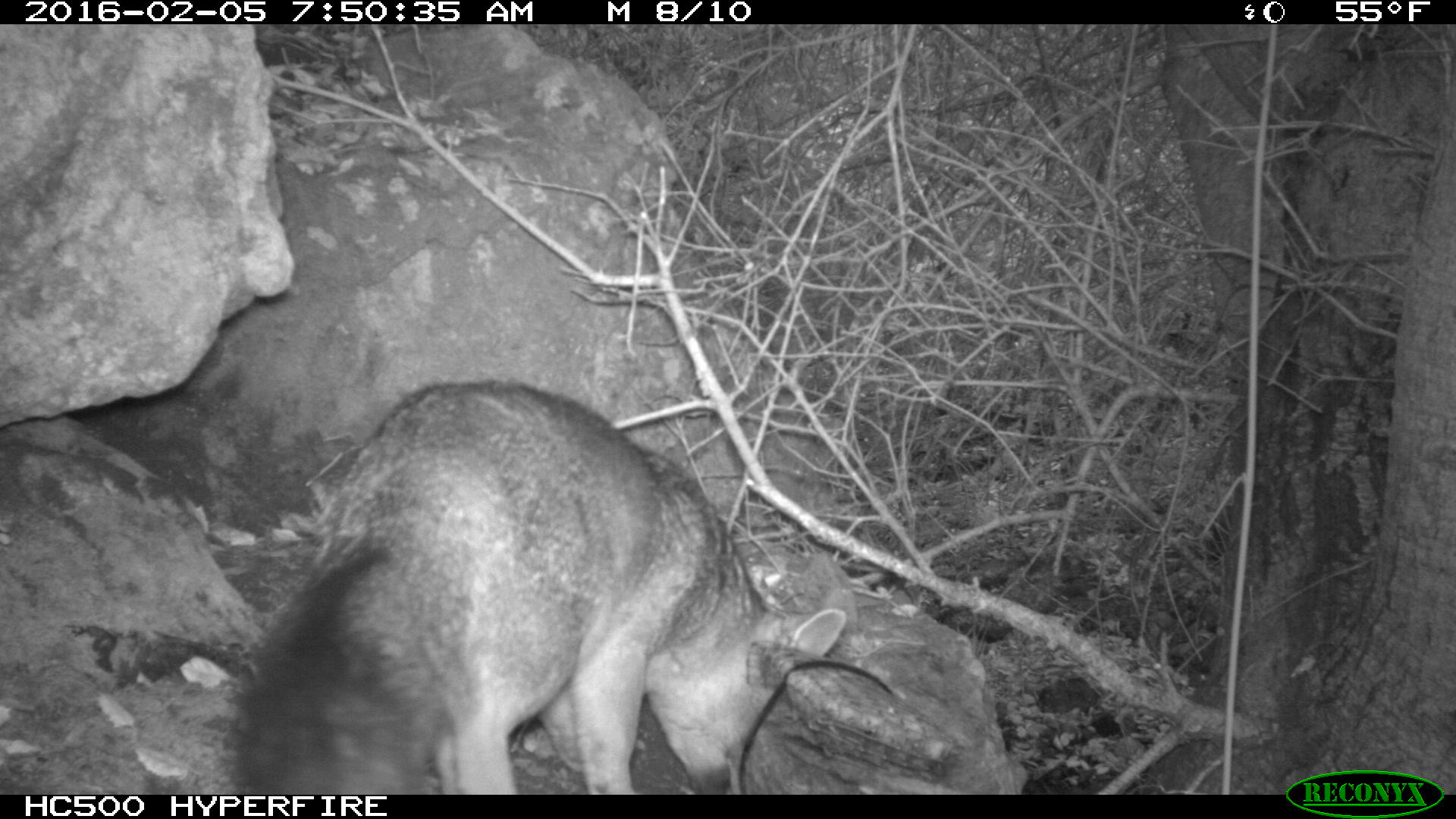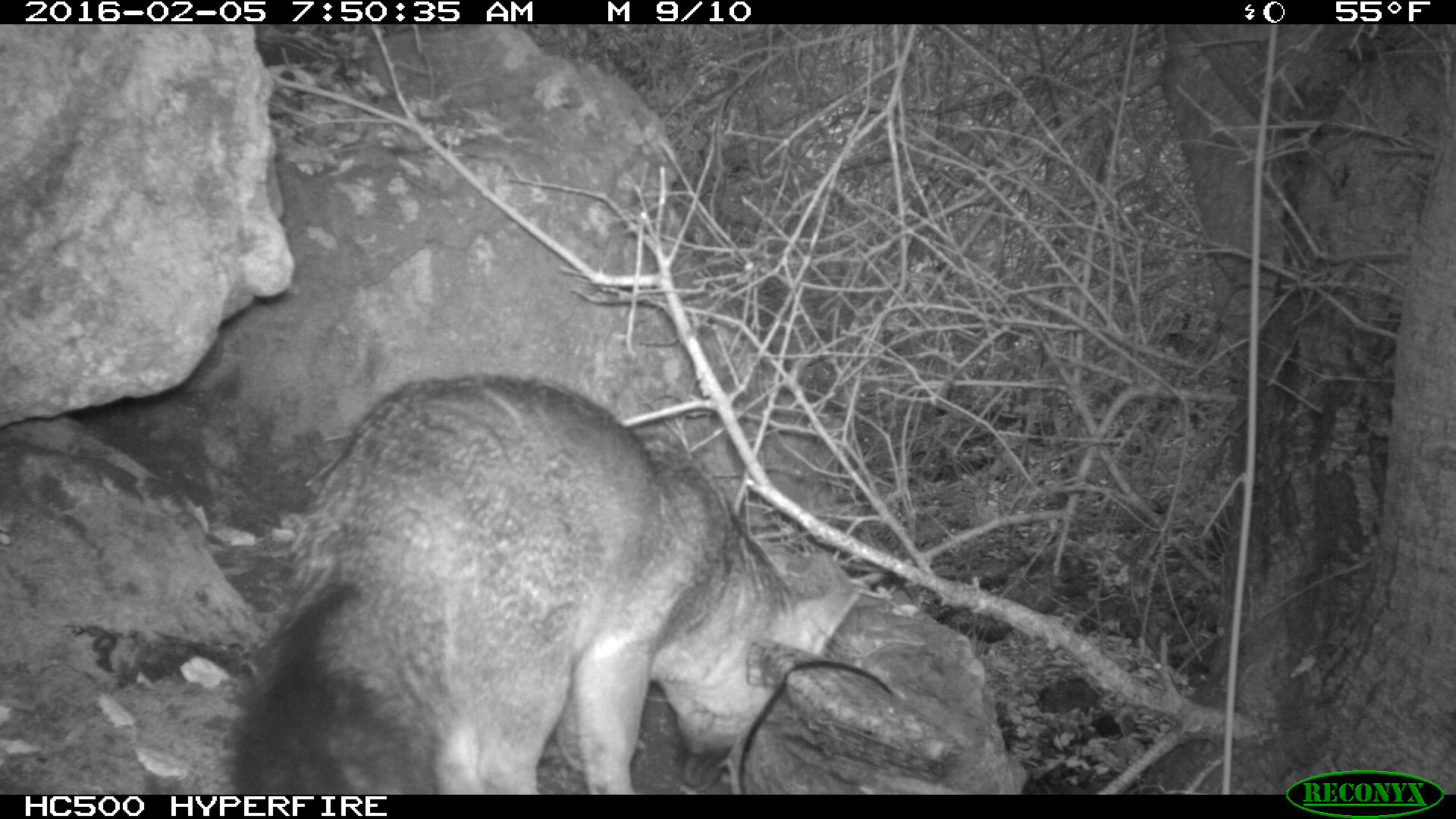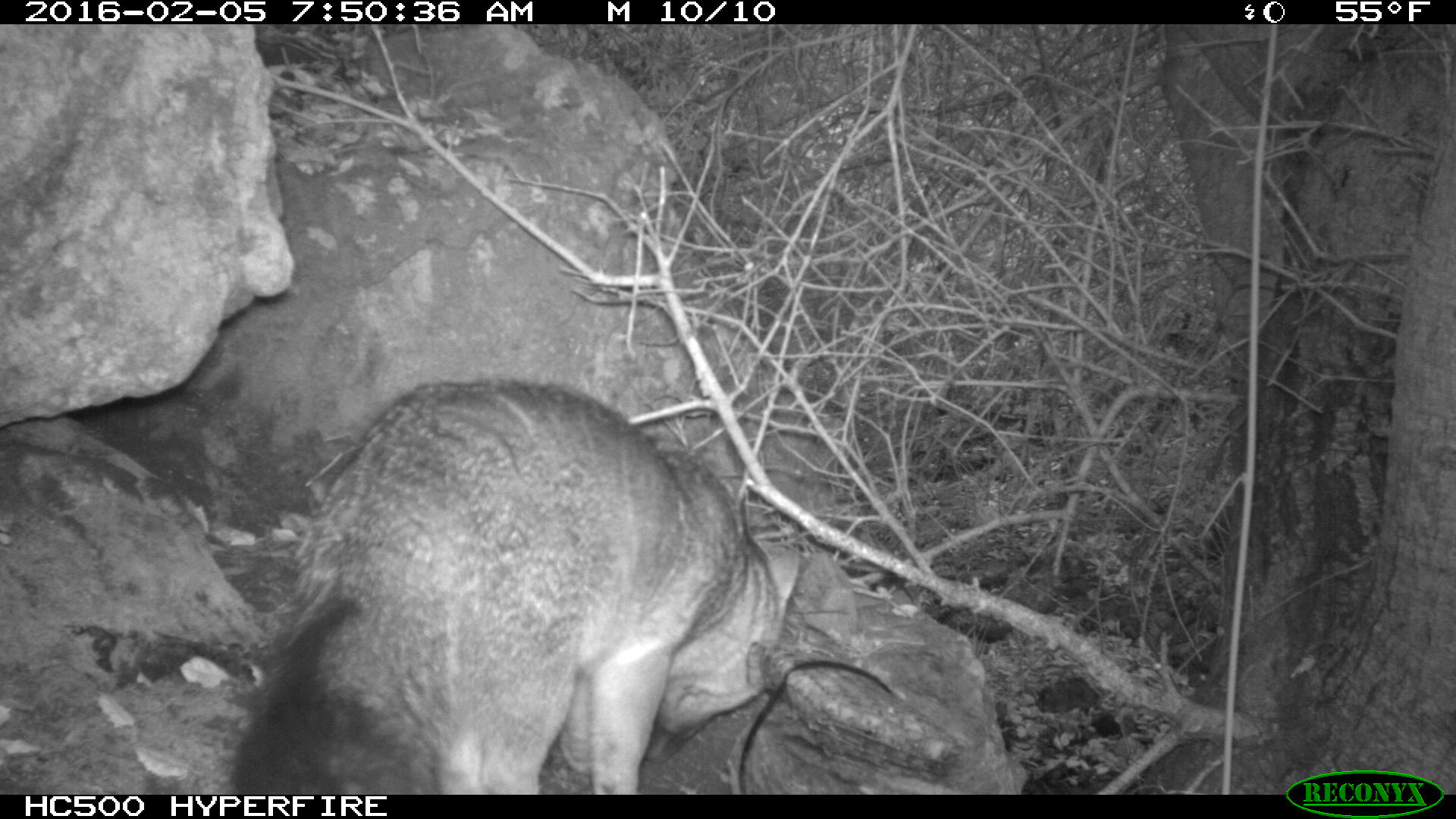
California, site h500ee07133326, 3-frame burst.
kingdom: Animalia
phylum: Chordata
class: Mammalia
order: Carnivora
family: Canidae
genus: Urocyon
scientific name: Urocyon littoralis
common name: island fox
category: fox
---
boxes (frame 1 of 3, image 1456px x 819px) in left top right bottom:
fox: 248 380 849 794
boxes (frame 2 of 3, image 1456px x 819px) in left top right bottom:
fox: 230 375 860 793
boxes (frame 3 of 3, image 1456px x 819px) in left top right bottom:
fox: 231 379 801 794